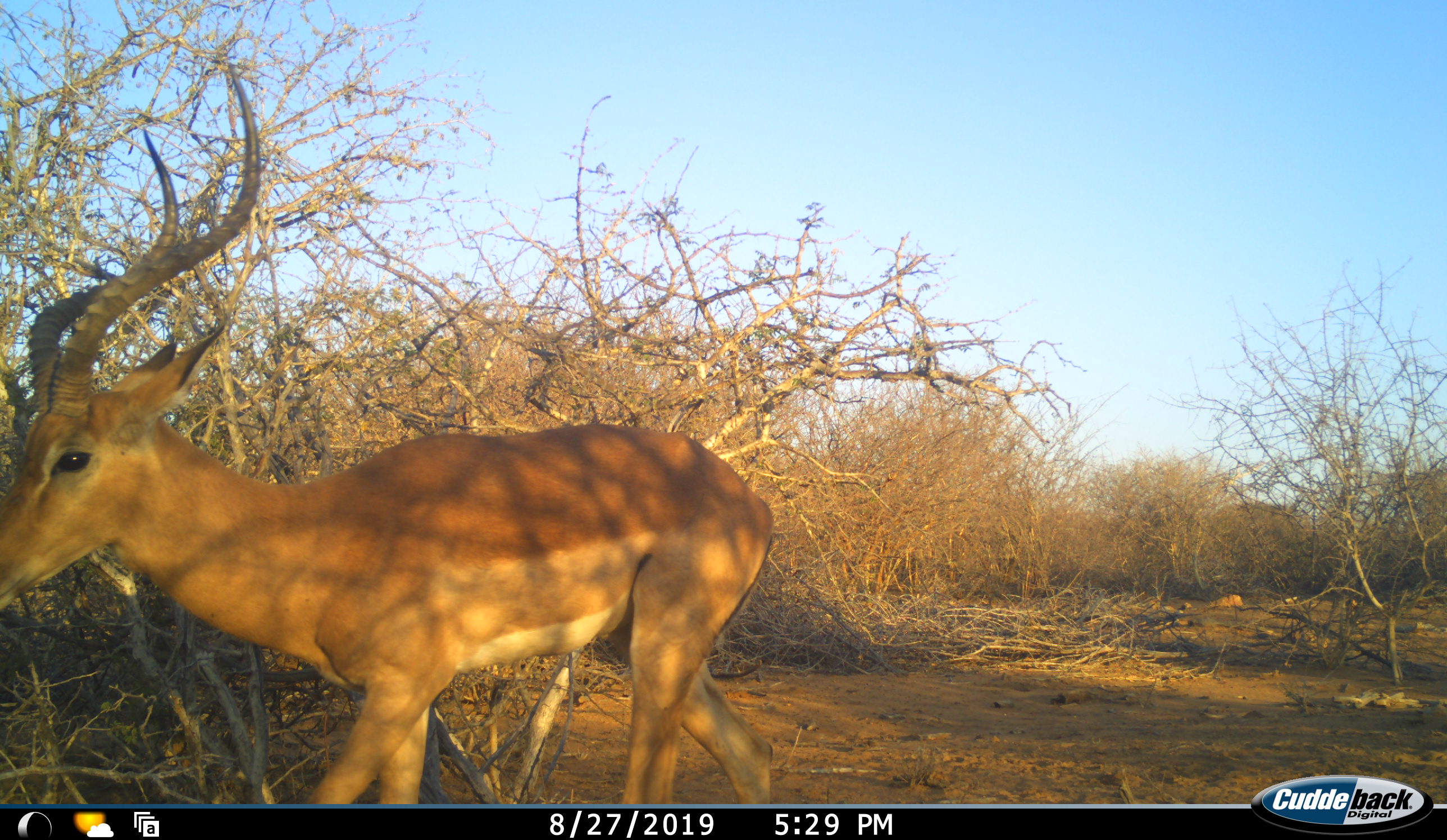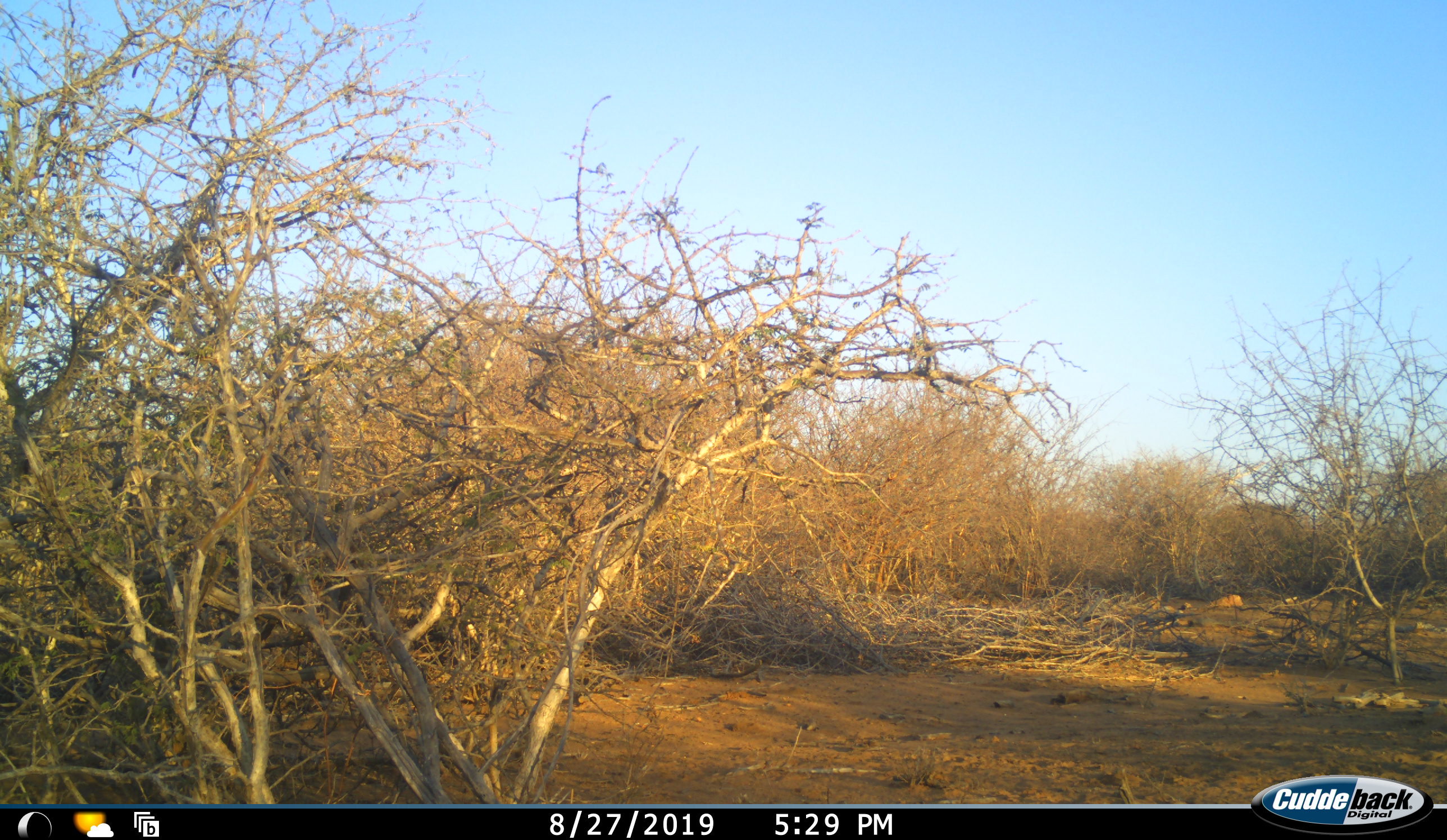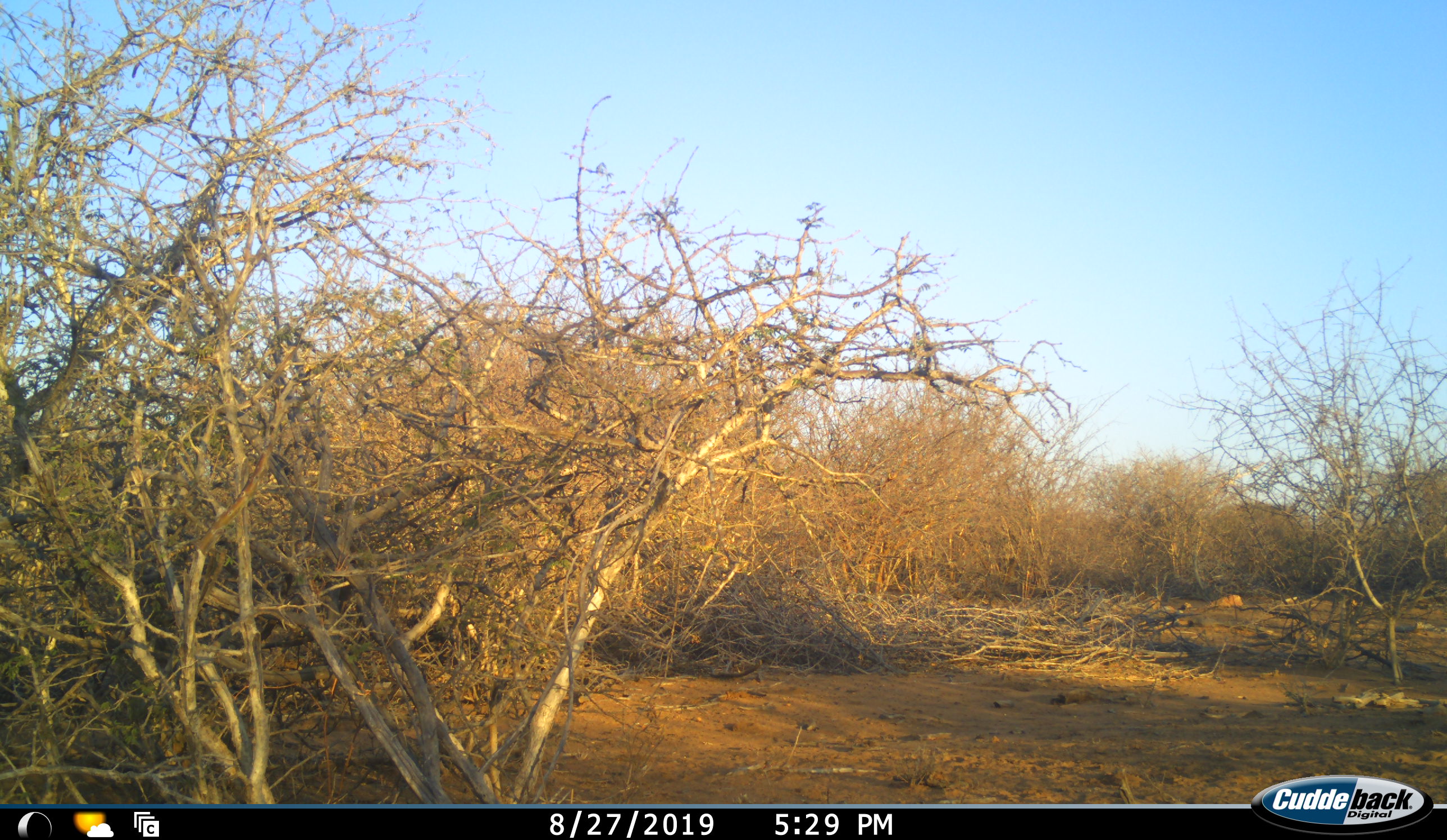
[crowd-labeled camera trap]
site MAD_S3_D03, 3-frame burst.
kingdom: Animalia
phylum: Chordata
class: Mammalia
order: Artiodactyla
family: Bovidae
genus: Aepyceros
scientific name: Aepyceros melampus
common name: impala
Impala (Aepyceros melampus), count 1. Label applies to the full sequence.